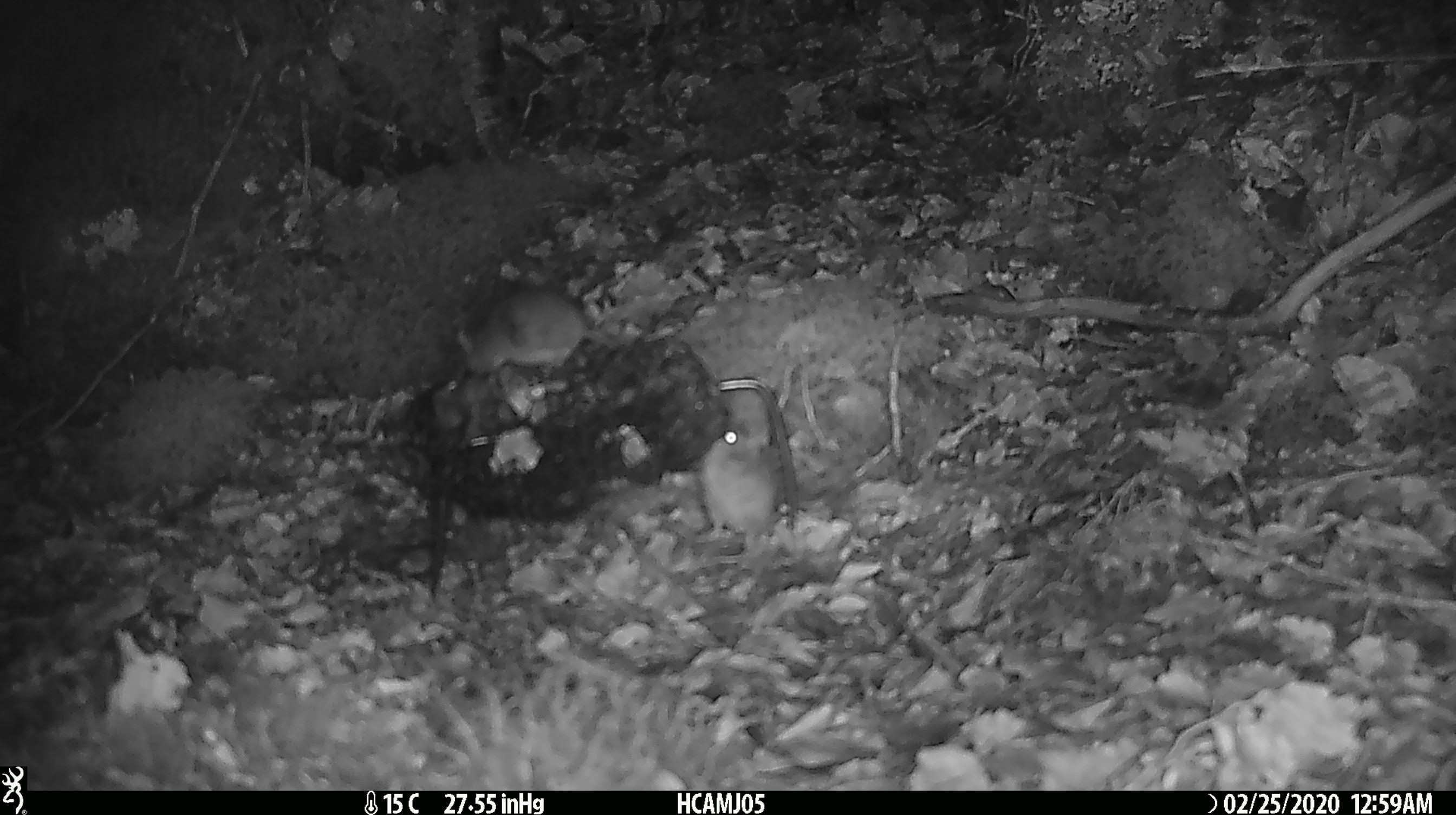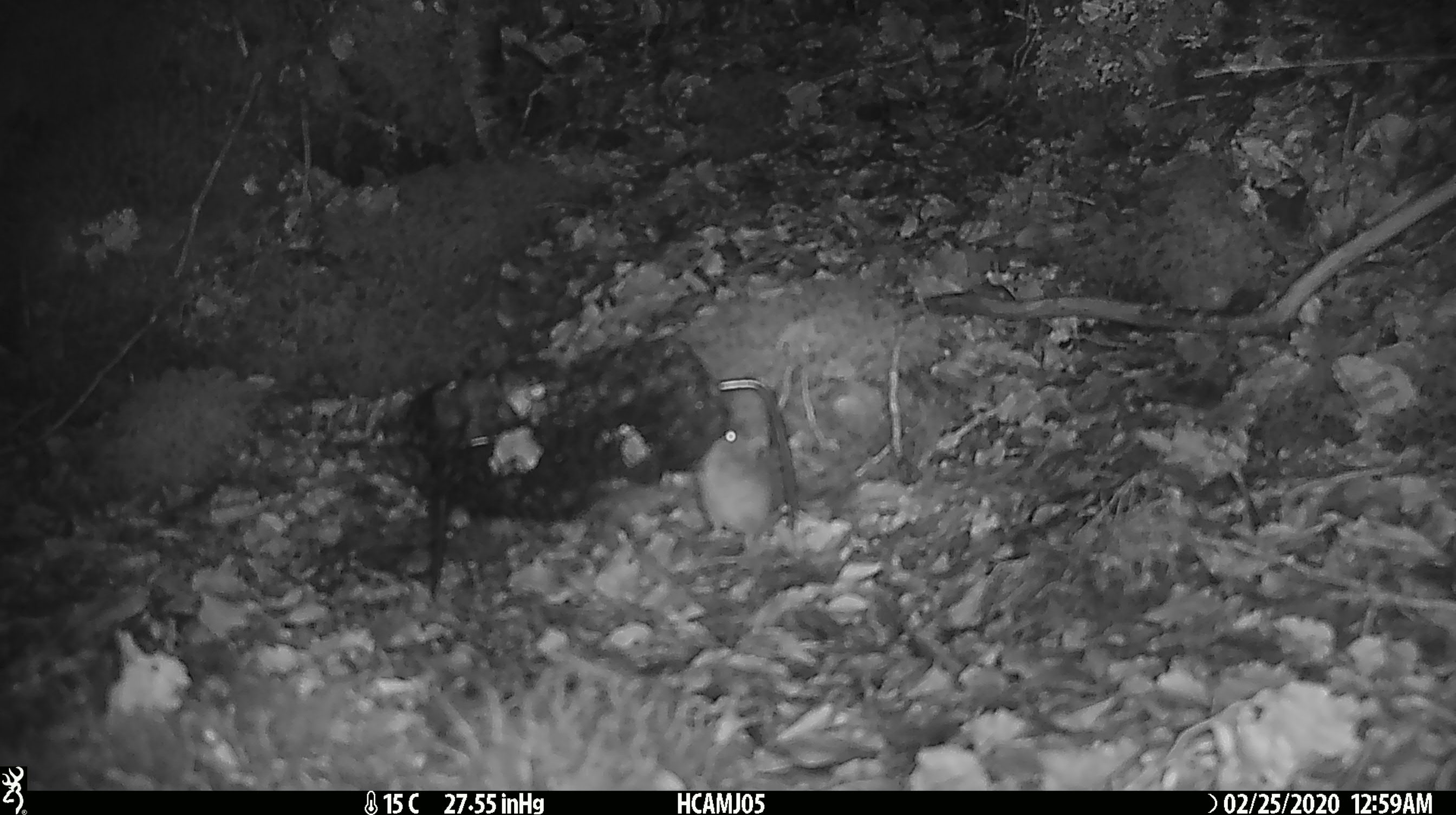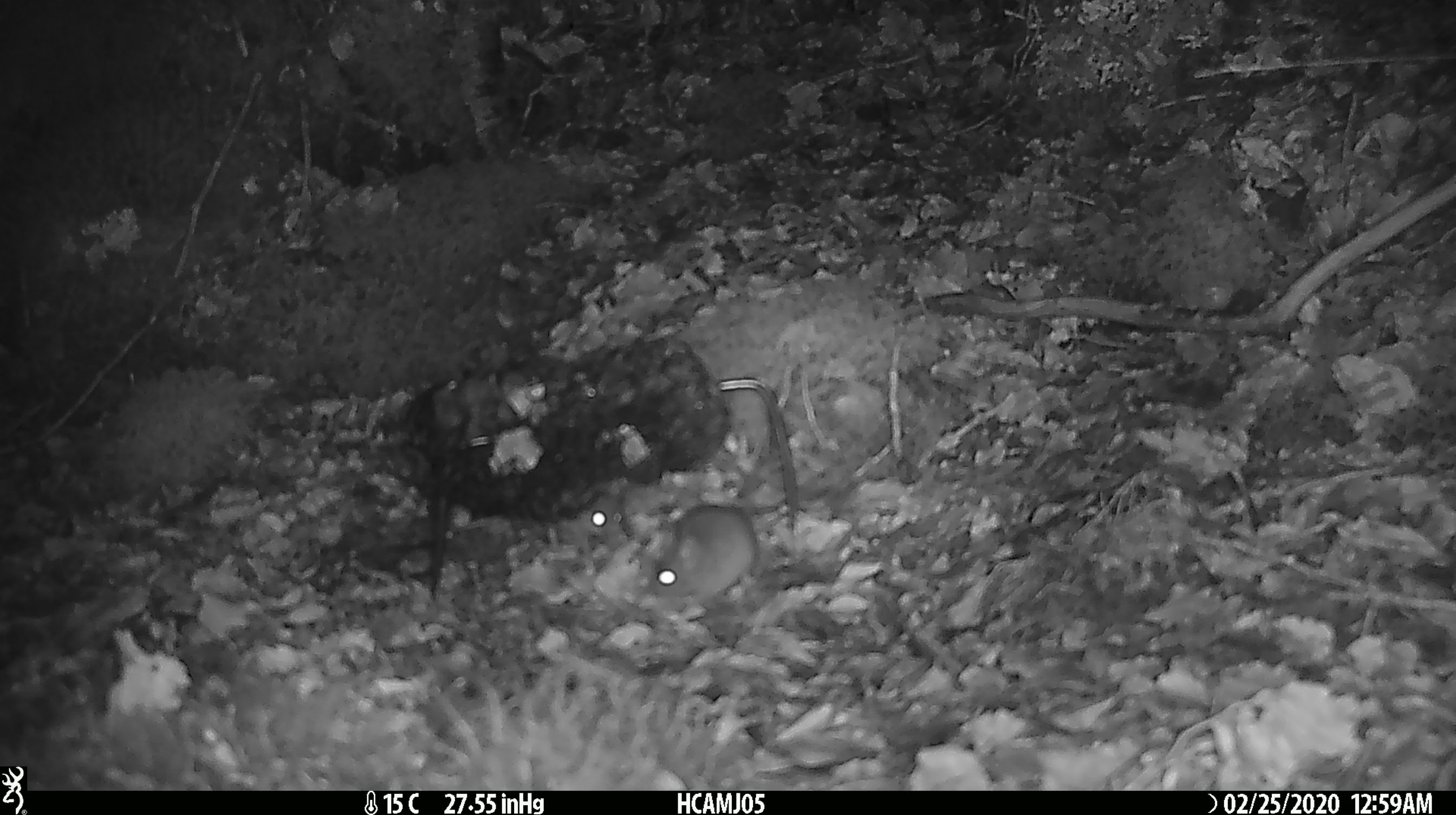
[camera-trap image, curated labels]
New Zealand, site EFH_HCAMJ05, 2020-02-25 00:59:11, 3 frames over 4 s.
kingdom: Animalia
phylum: Chordata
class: Mammalia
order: Rodentia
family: Muridae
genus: Mus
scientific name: Mus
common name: mouse